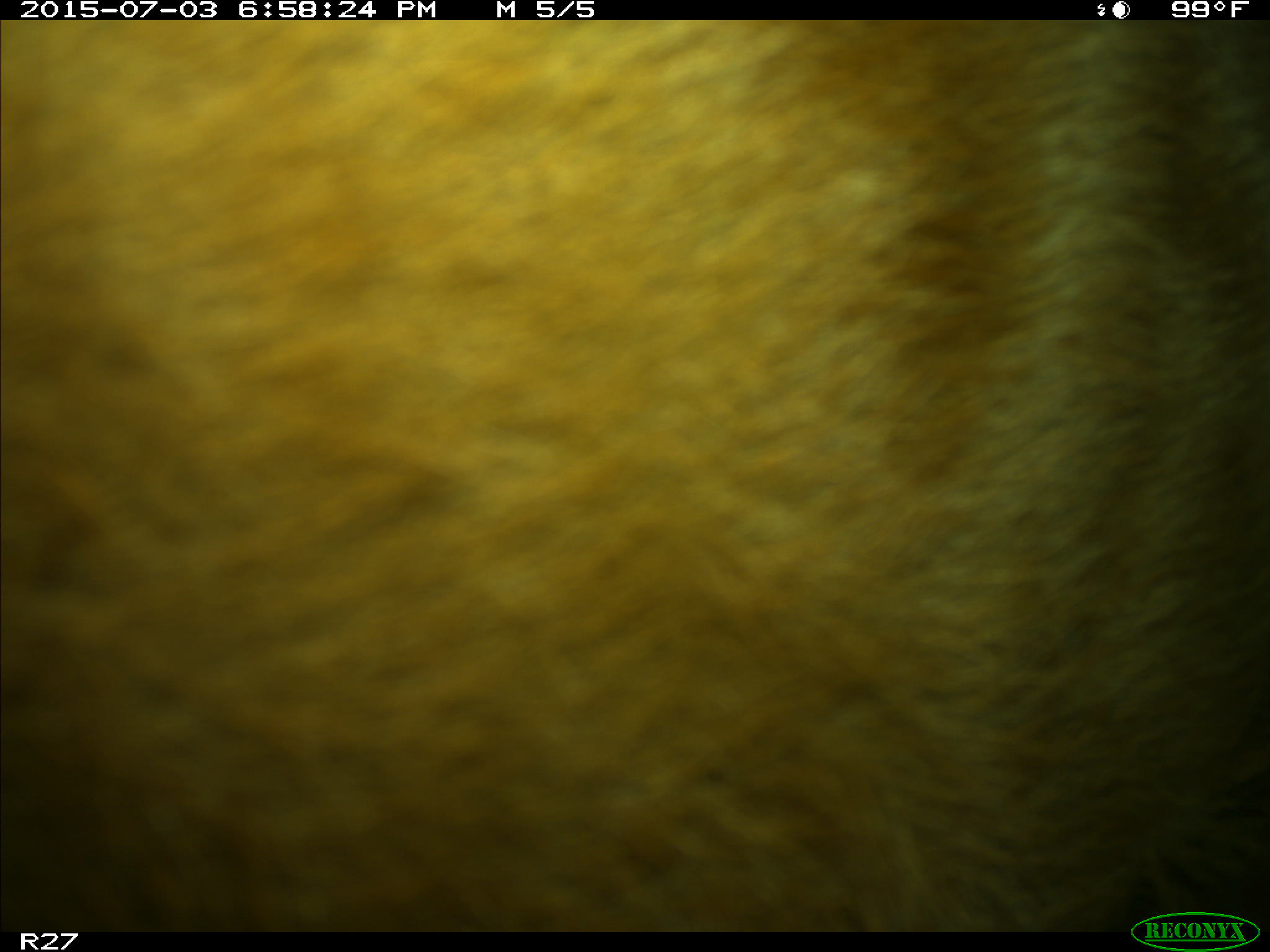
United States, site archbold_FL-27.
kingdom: Animalia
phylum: Chordata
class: Mammalia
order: Artiodactyla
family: Bovidae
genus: Bos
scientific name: Bos taurus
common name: domestic cow